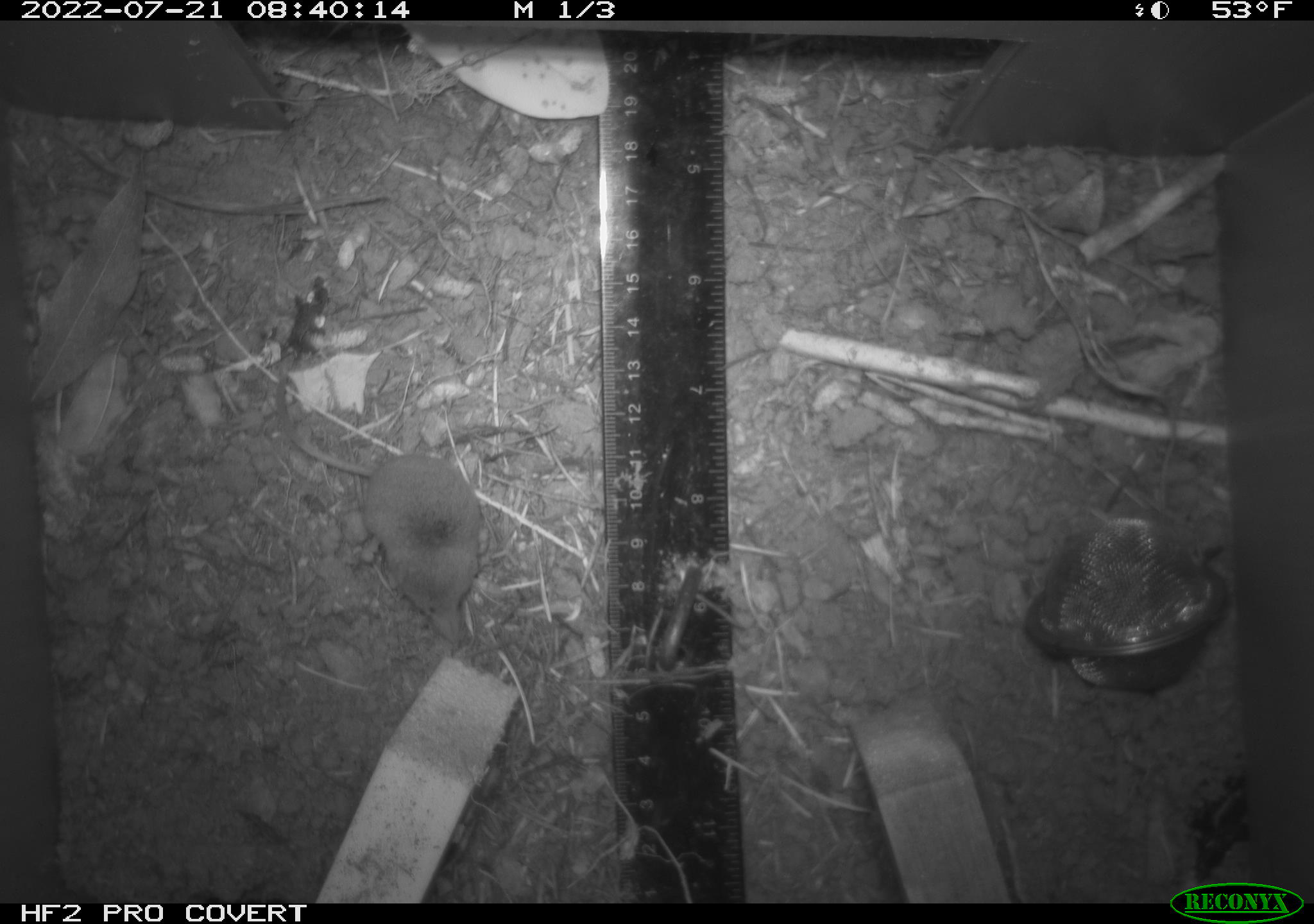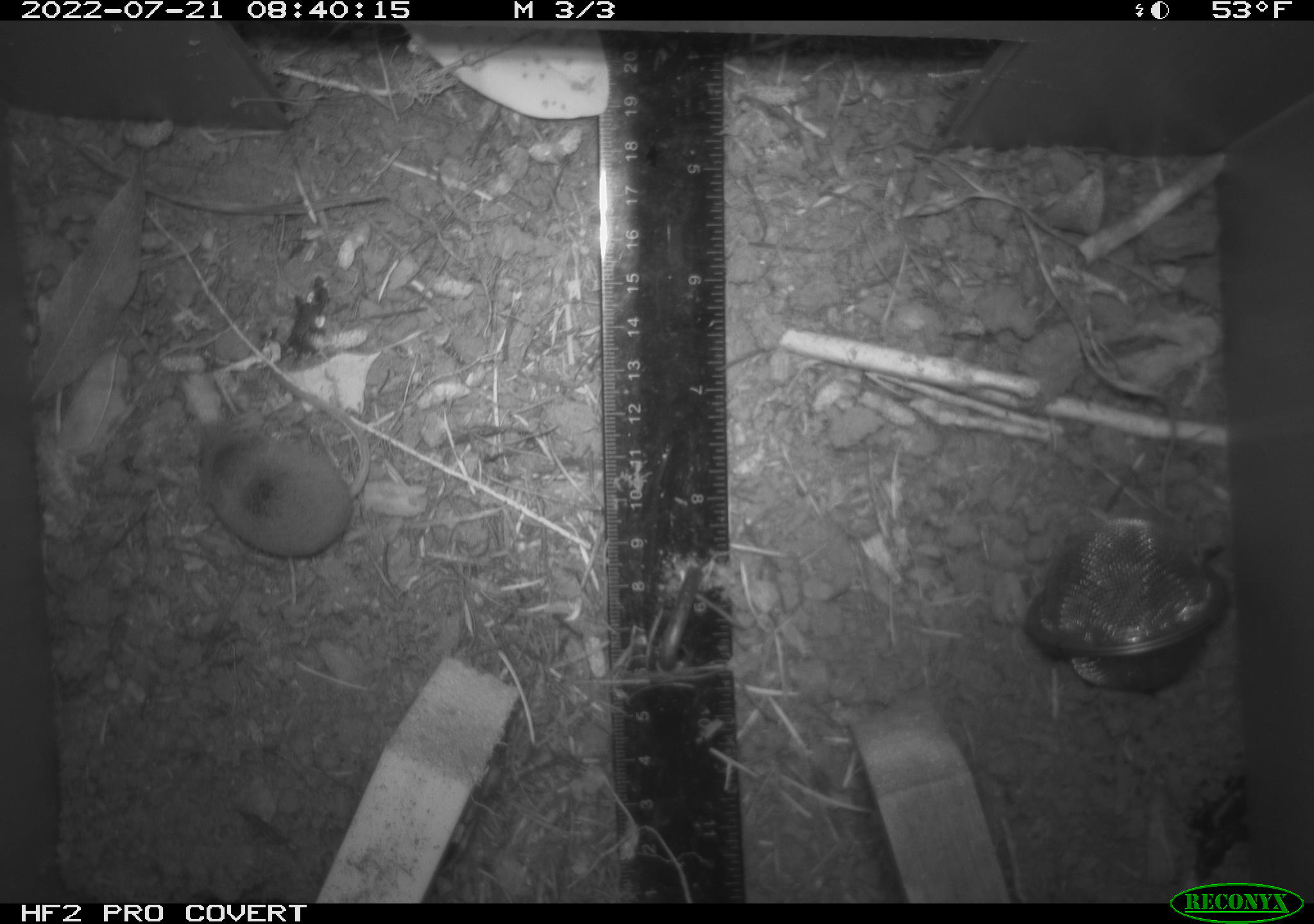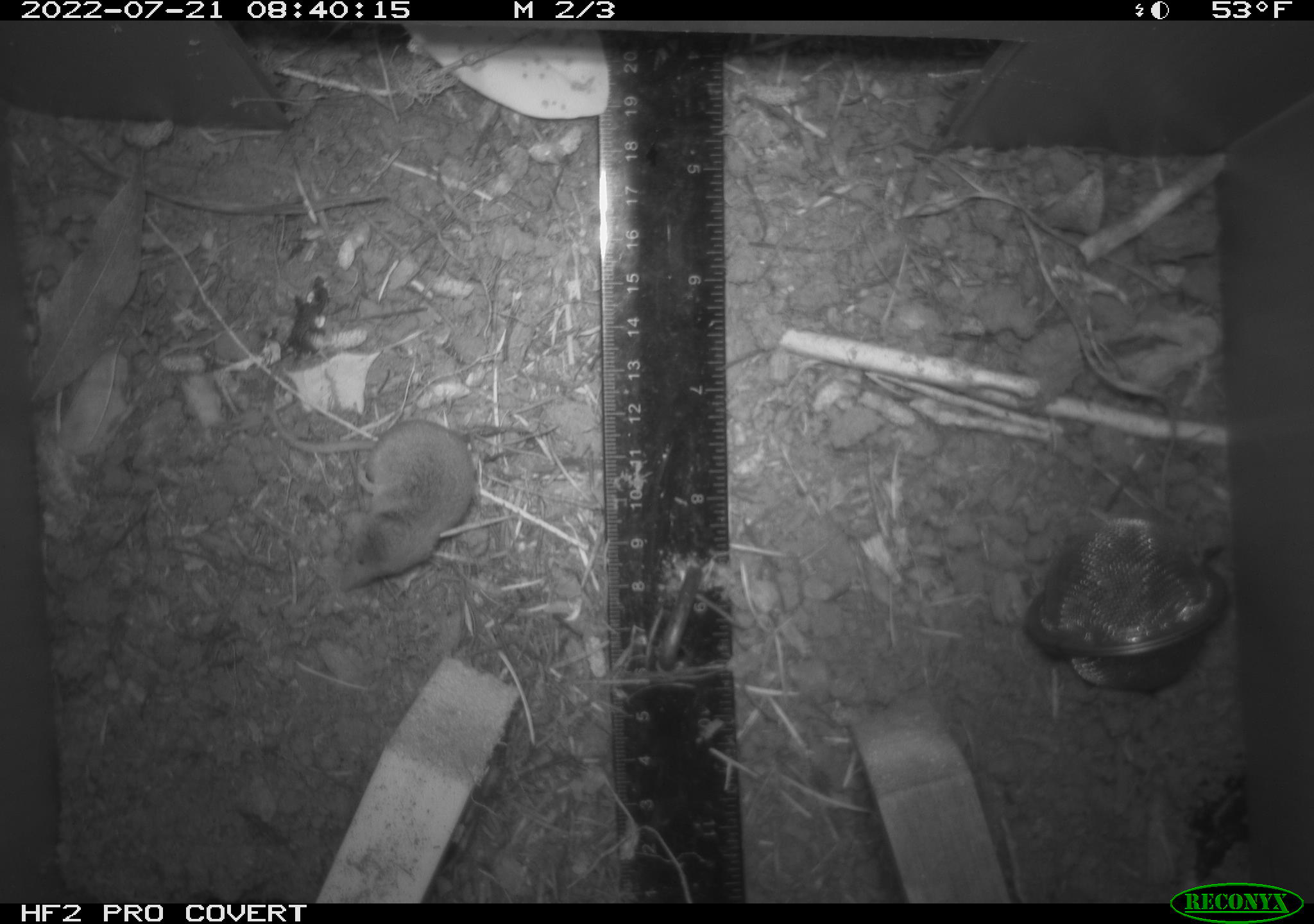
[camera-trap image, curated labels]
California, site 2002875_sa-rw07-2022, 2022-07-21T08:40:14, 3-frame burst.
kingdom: Animalia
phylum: Chordata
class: Mammalia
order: Eulipotyphla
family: Soricidae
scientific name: Soricidae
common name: shrews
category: soricidae family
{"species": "soricidae family (shrews) (Soricidae)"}